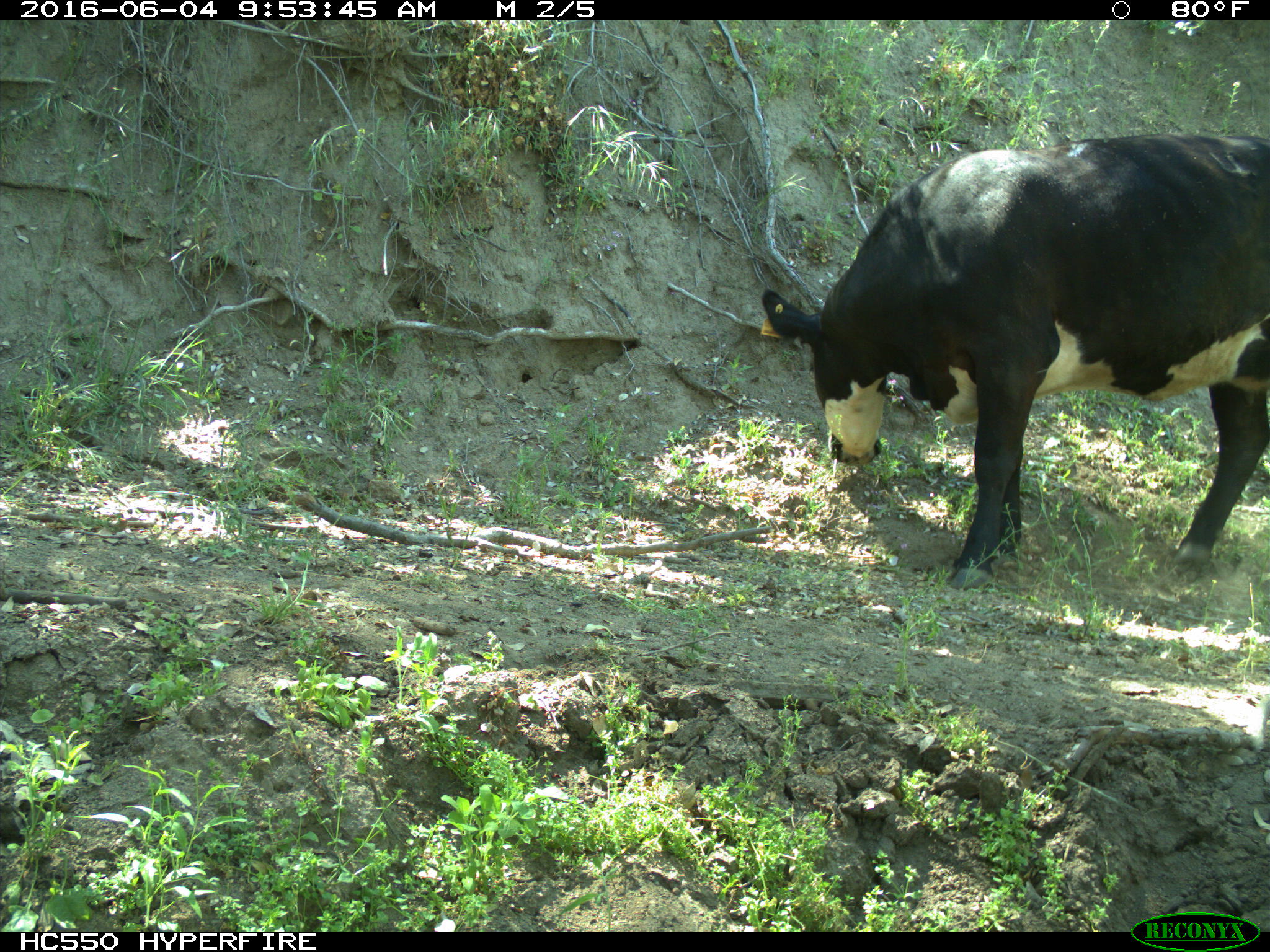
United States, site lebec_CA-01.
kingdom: Animalia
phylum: Chordata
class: Mammalia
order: Artiodactyla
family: Bovidae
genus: Bos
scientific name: Bos taurus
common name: domestic cow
Bos taurus (domestic cow).